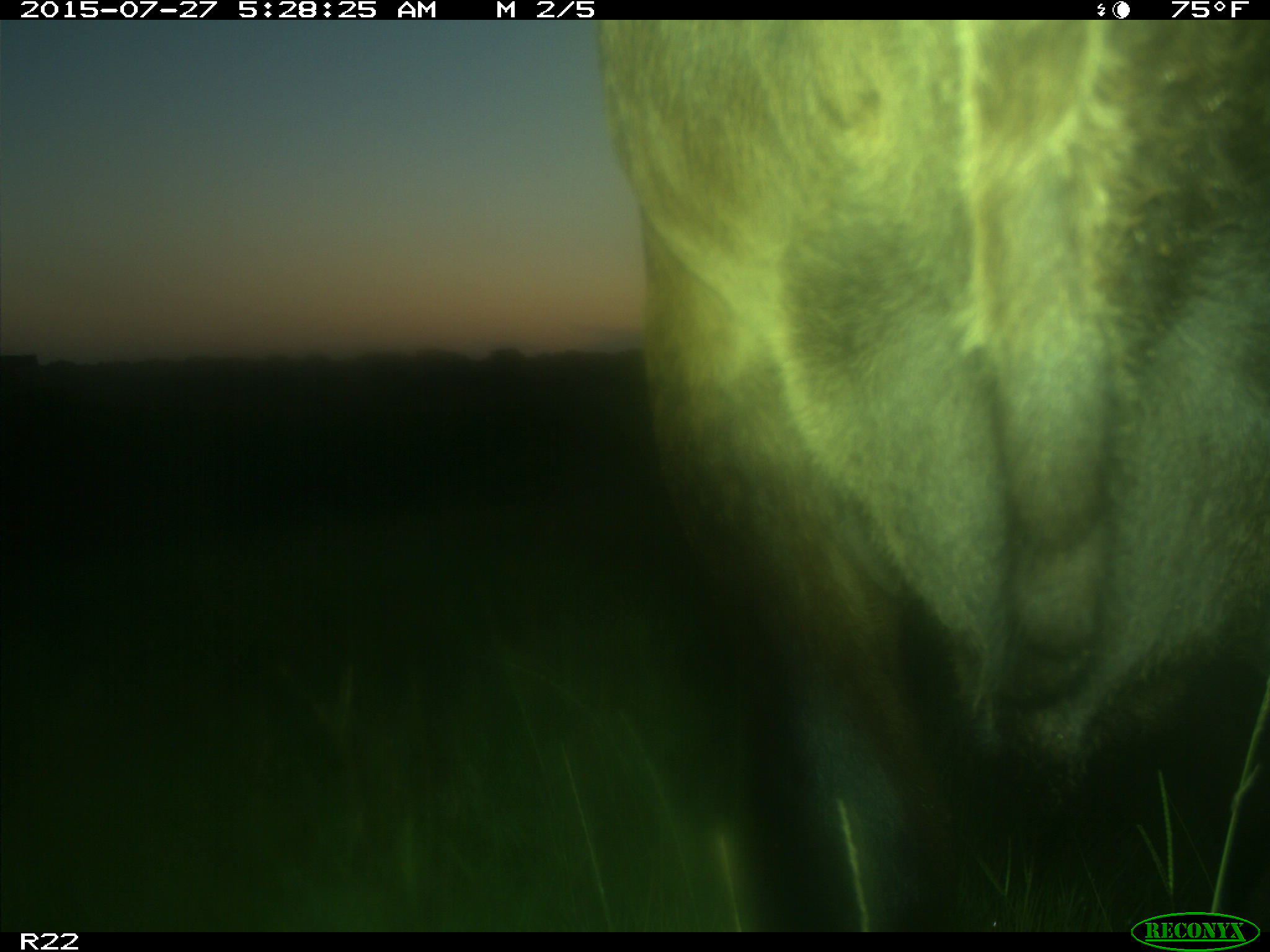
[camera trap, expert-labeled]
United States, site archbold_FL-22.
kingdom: Animalia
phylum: Chordata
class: Mammalia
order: Artiodactyla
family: Bovidae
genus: Bos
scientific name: Bos taurus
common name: domestic cow